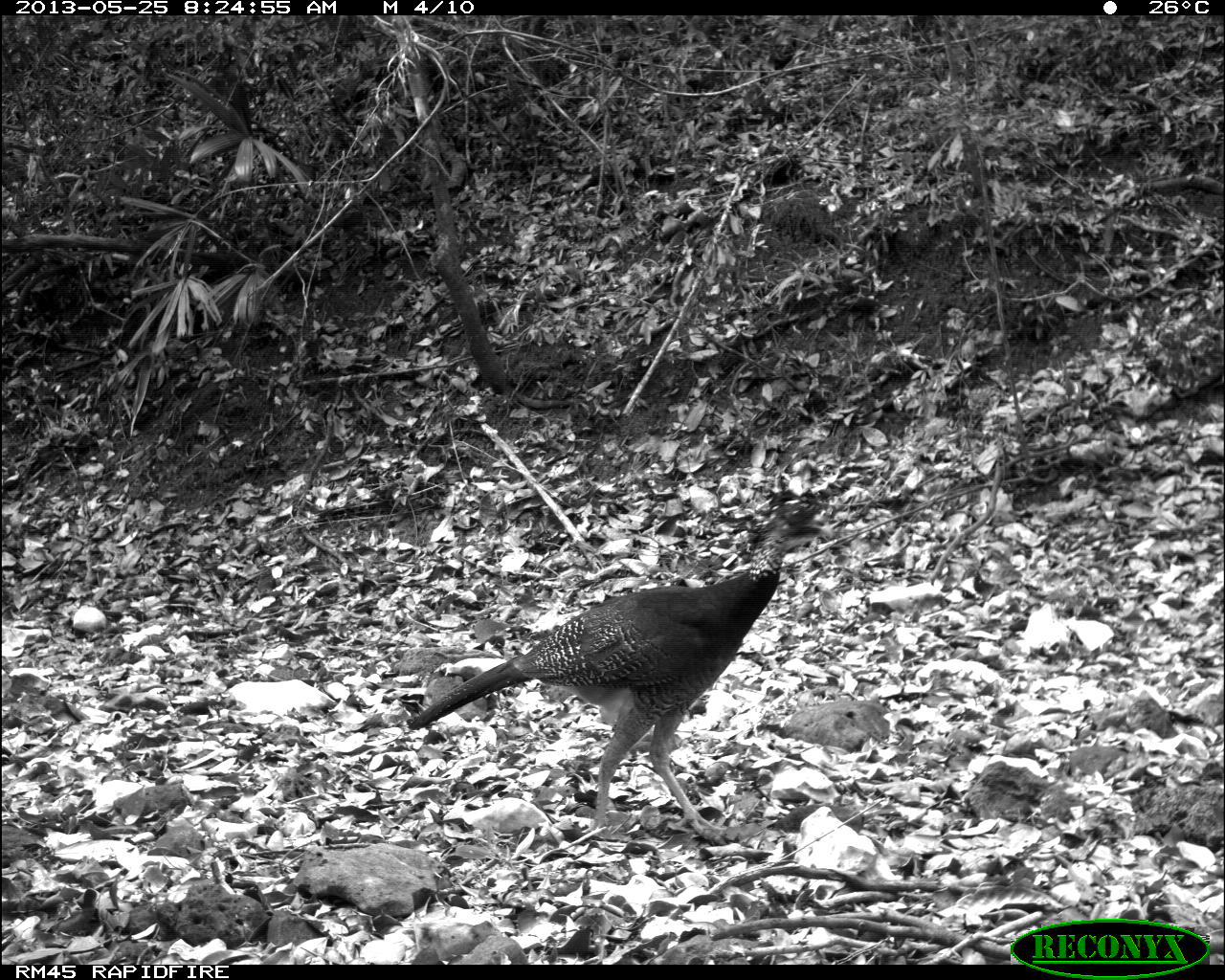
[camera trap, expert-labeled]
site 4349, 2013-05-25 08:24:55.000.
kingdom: Animalia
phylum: Chordata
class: Aves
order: Galliformes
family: Cracidae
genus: Crax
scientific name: Crax rubra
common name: great curassow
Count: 2.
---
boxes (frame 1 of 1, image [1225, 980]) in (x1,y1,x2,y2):
crax rubra: (406,497,819,842)